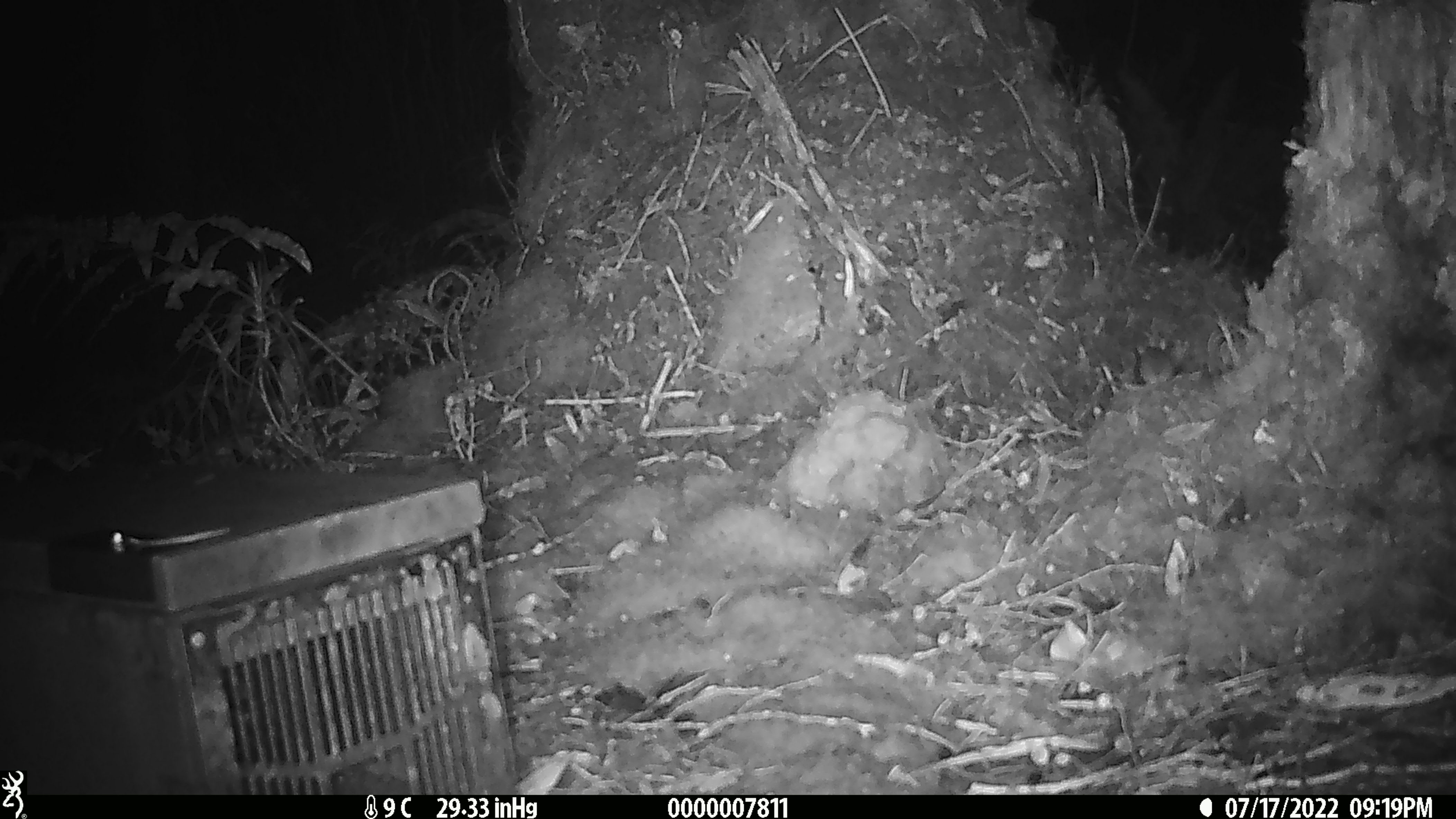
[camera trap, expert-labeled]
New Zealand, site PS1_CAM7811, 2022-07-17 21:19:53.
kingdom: Animalia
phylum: Chordata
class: Mammalia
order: Rodentia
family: Muridae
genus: Mus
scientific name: Mus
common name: mouse